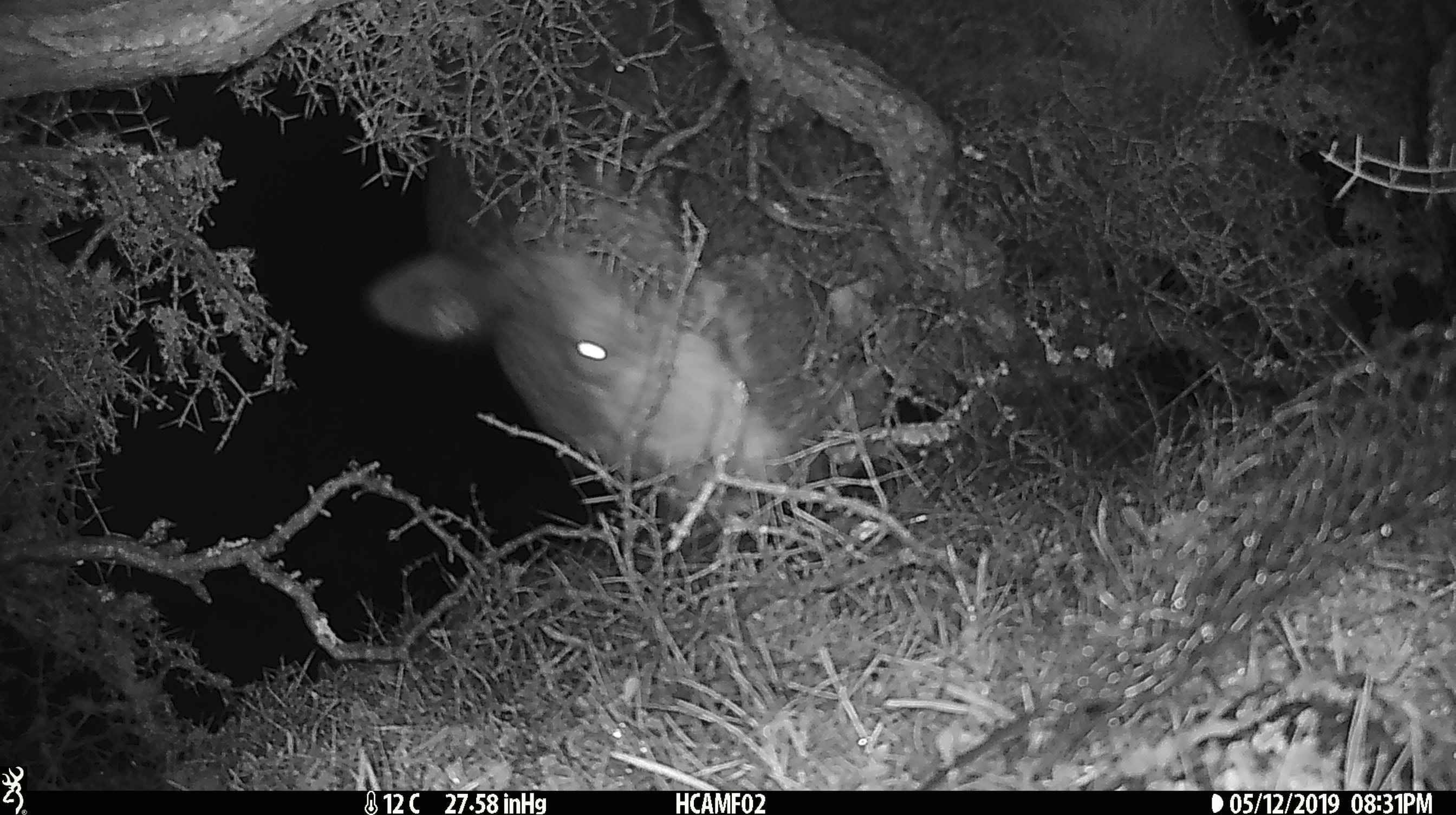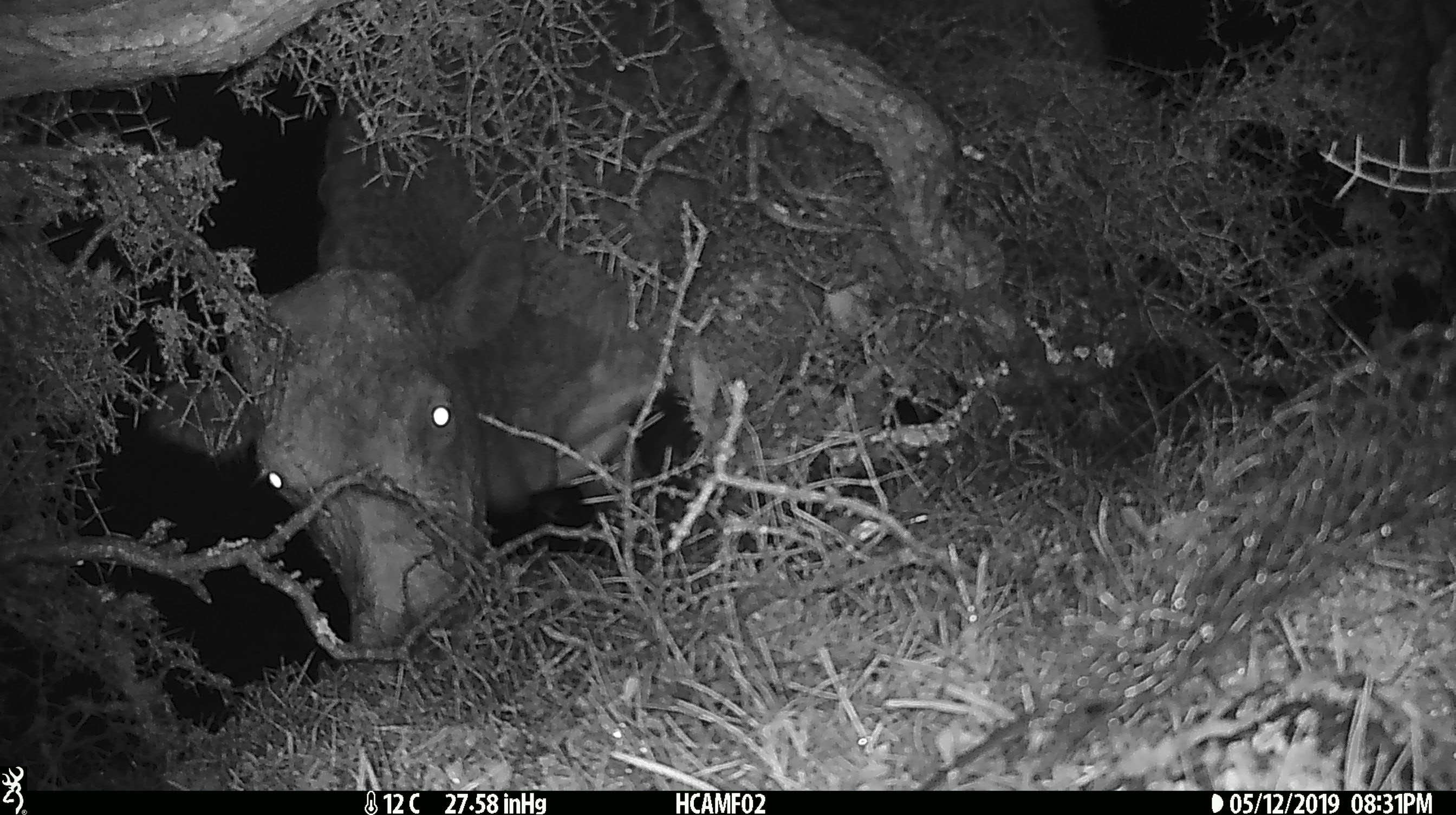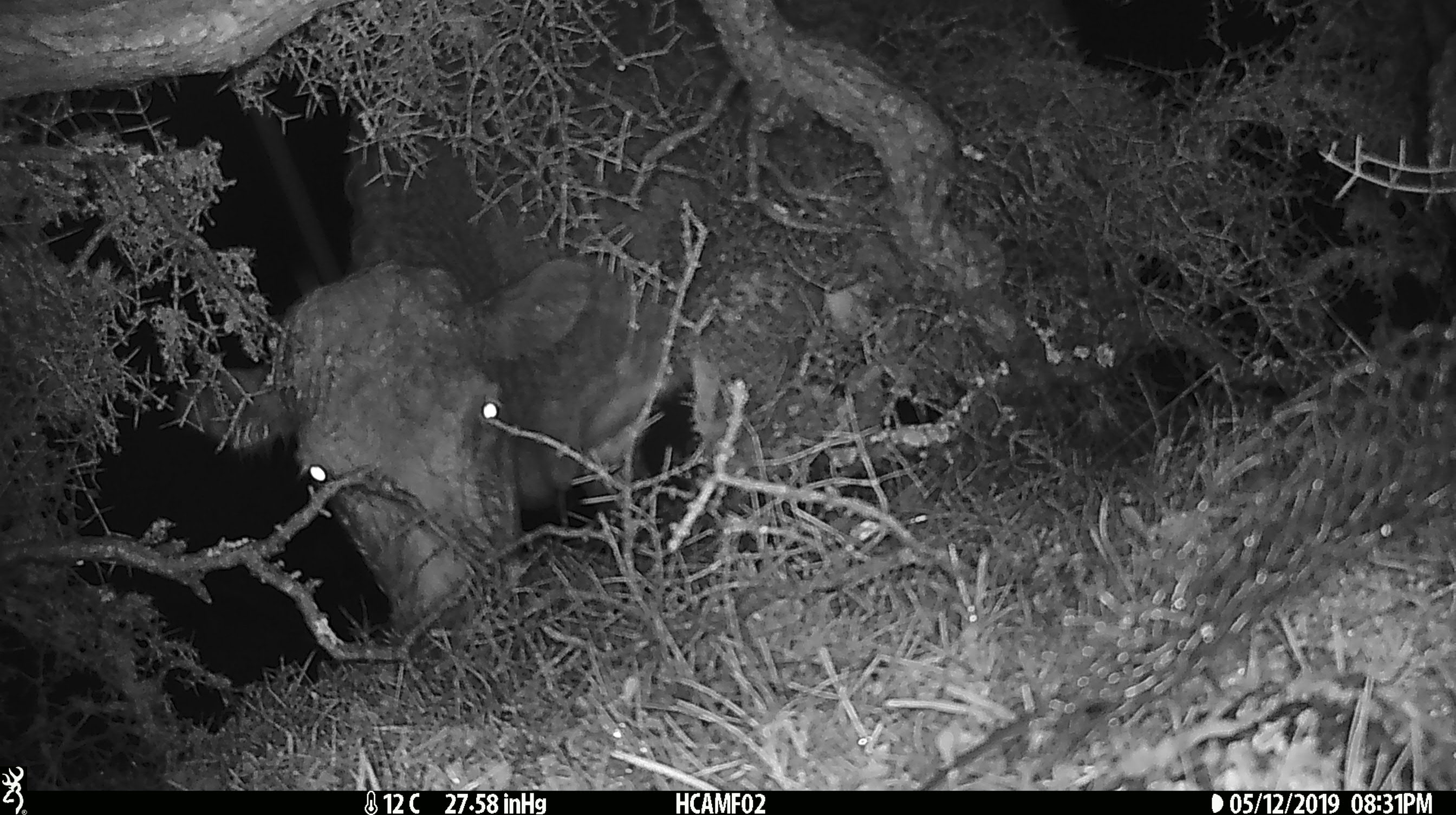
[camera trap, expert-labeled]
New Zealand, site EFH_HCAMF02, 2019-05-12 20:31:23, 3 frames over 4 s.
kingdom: Animalia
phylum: Chordata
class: Mammalia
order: Artiodactyla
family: Bovidae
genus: Bos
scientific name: Bos taurus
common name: domestic cow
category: cow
Cow (domestic cow) (Bos taurus).